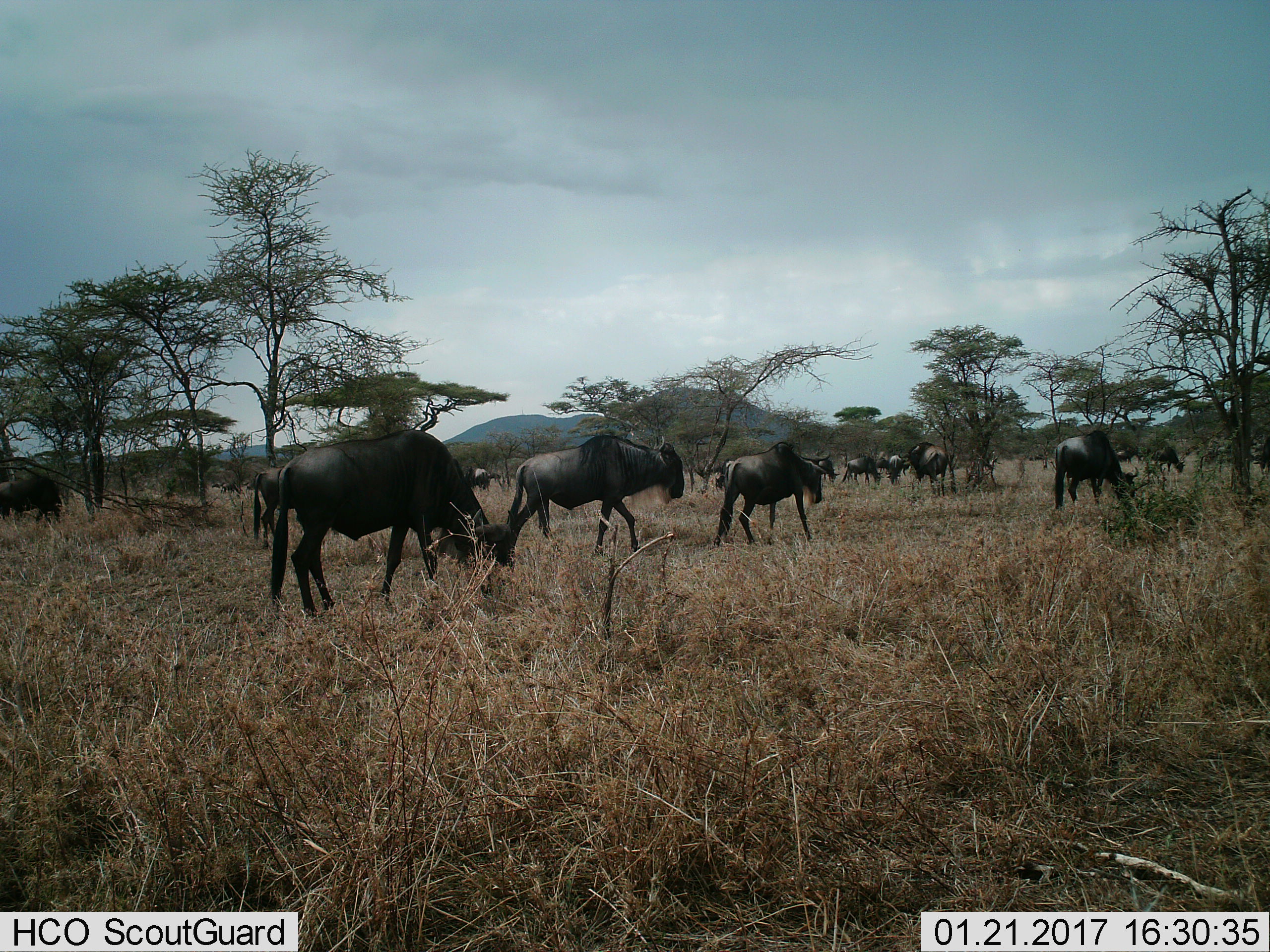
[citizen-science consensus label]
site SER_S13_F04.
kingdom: Animalia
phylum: Chordata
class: Mammalia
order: Artiodactyla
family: Bovidae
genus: Connochaetes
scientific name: Connochaetes taurinus taurinus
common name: blue wildebeest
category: wildebeestblue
Wildebeestblue (blue wildebeest) (Connochaetes taurinus taurinus), count 11-50. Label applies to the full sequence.